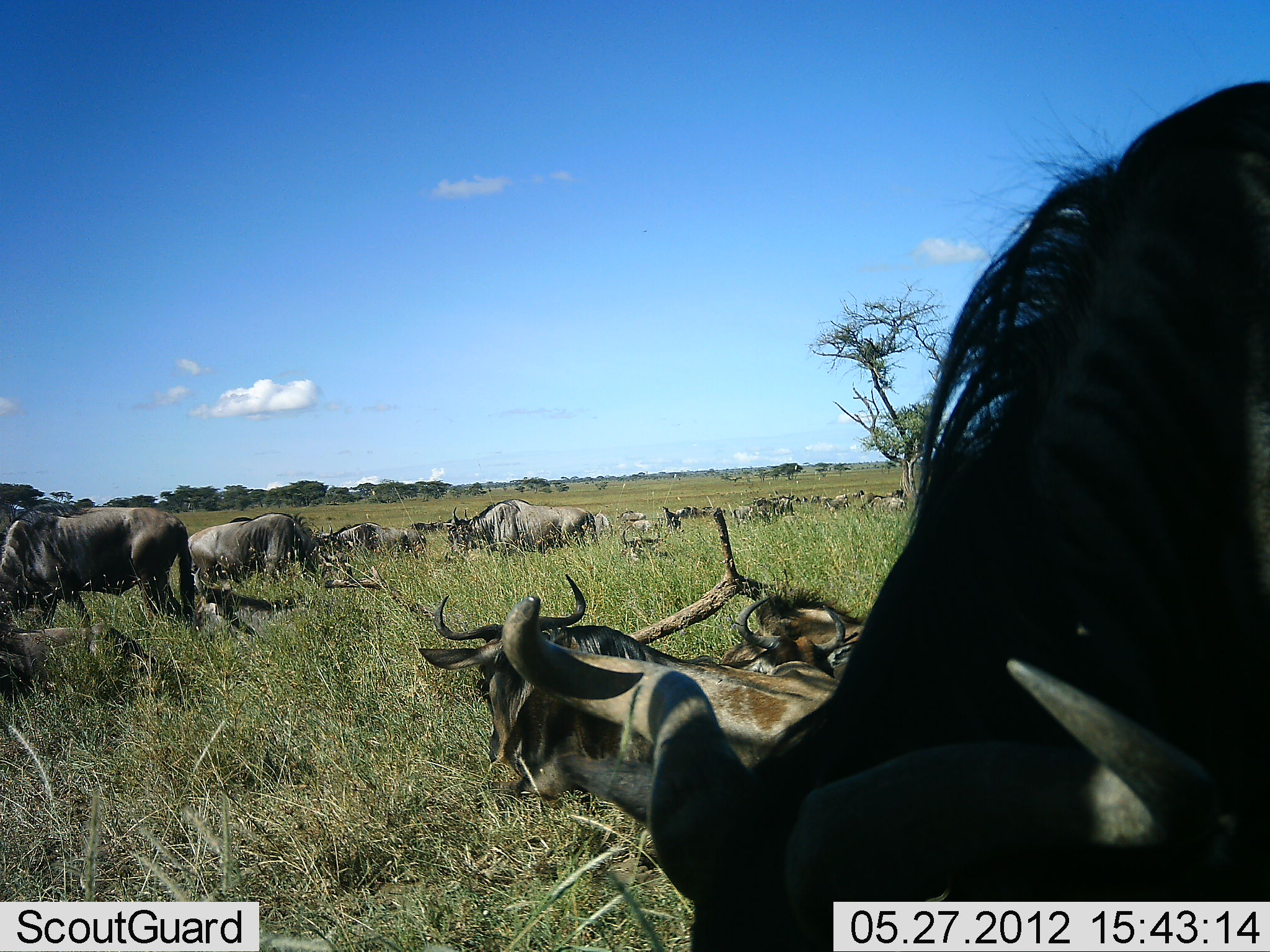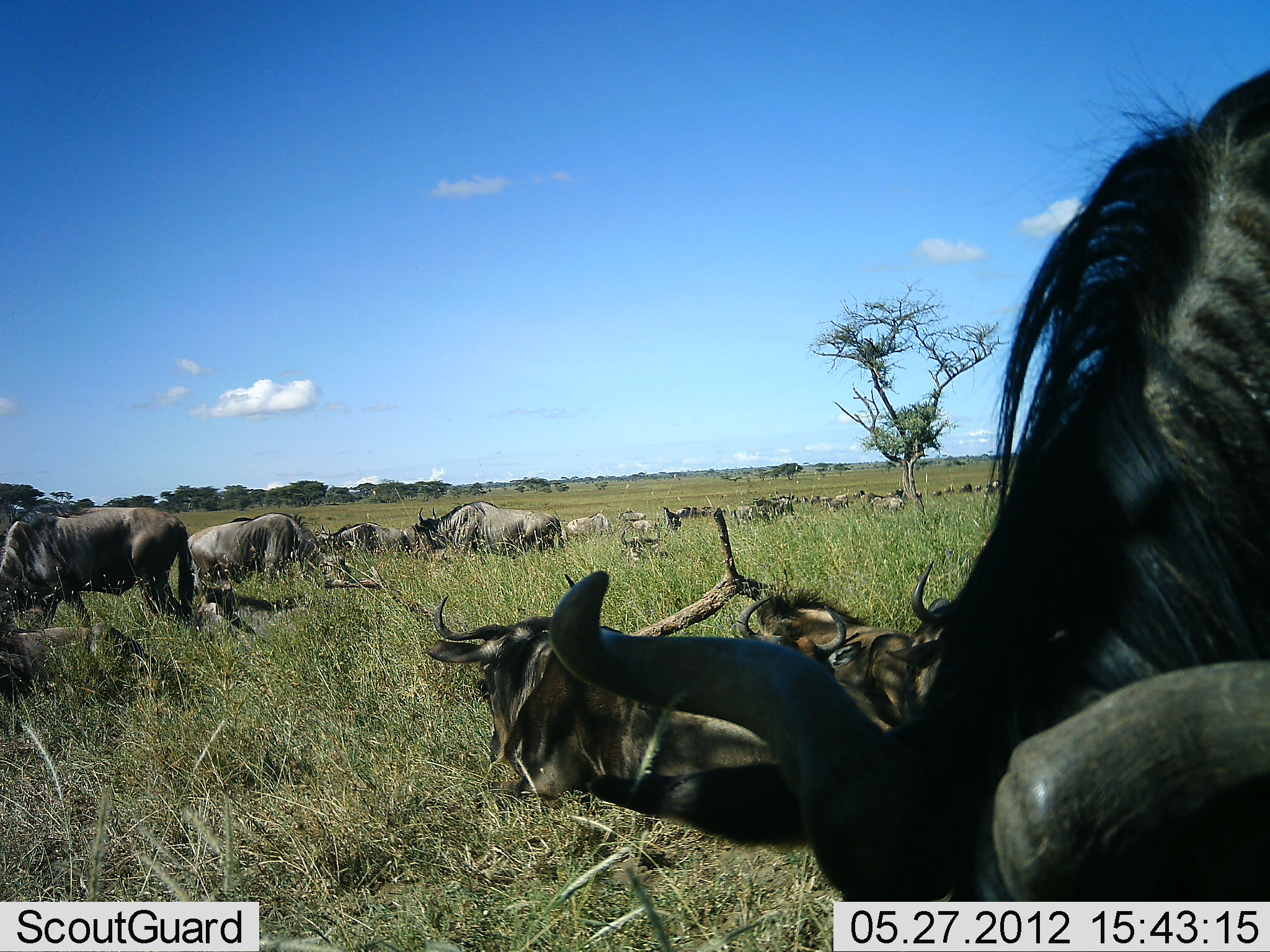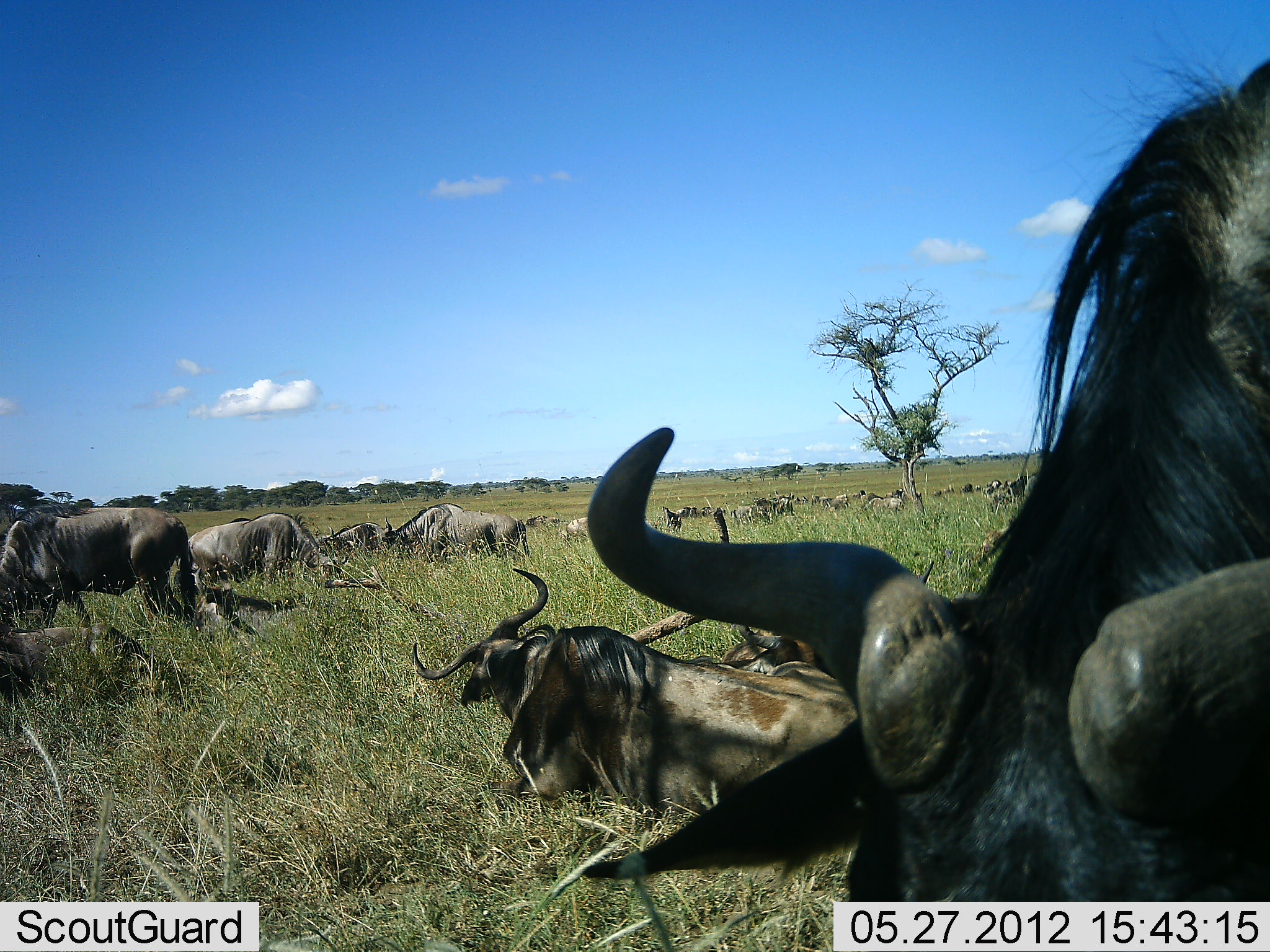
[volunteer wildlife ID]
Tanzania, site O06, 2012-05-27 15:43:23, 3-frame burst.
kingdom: Animalia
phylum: Chordata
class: Mammalia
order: Artiodactyla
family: Bovidae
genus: Connochaetes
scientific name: Connochaetes taurinus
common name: blue wildebeest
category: wildebeest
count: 11-50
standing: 73%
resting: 96%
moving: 27%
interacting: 19%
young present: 4%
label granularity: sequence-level